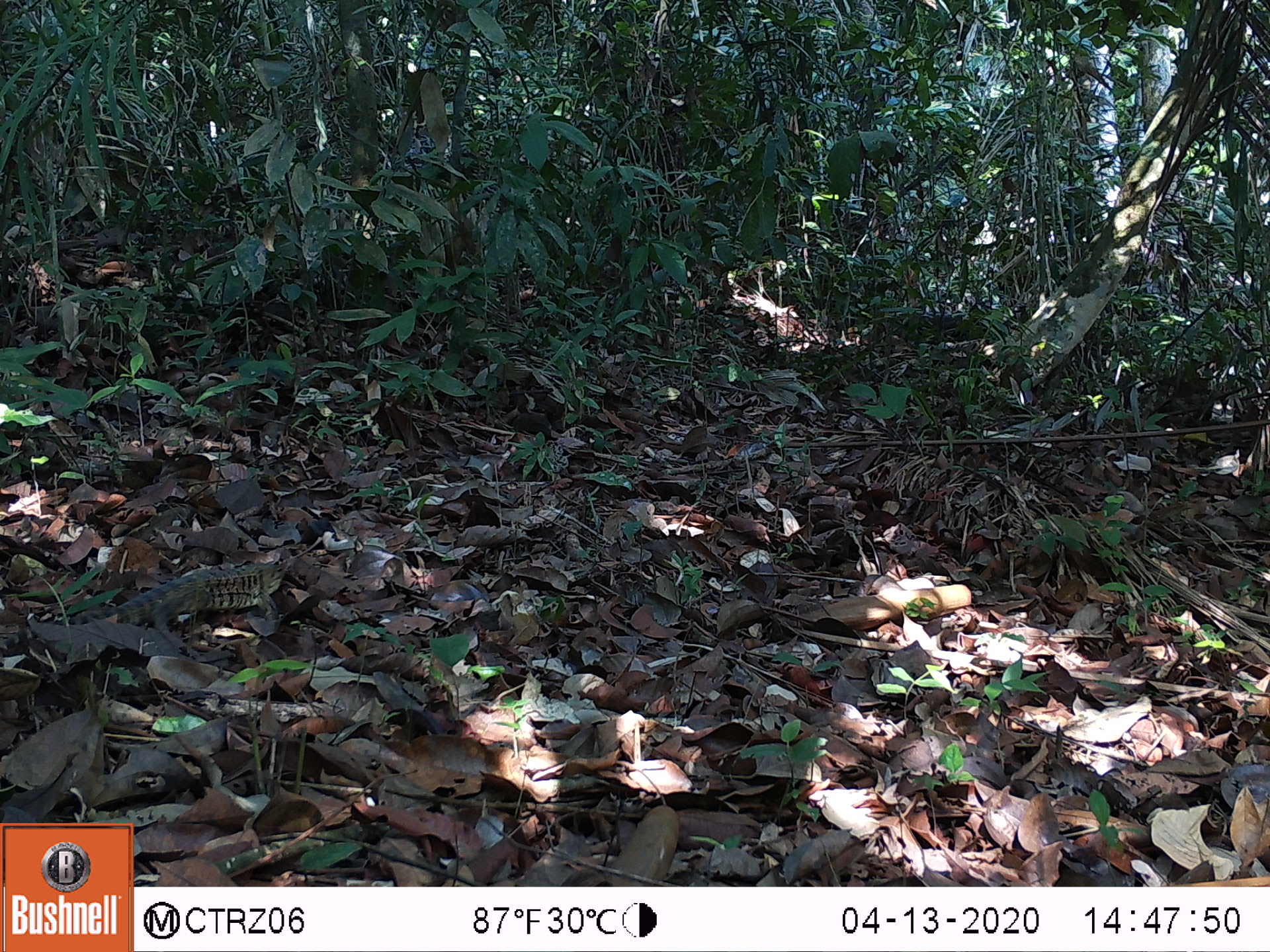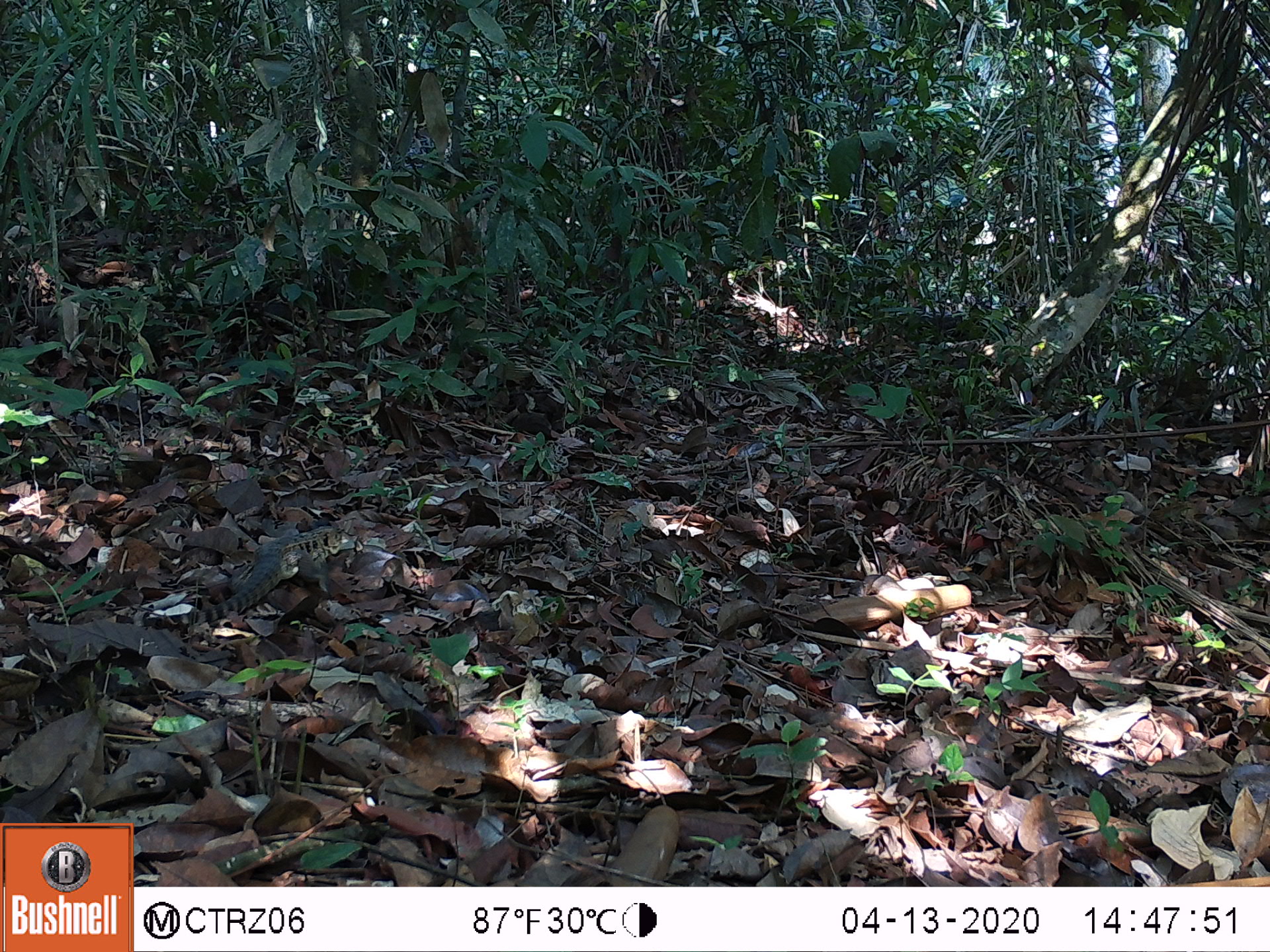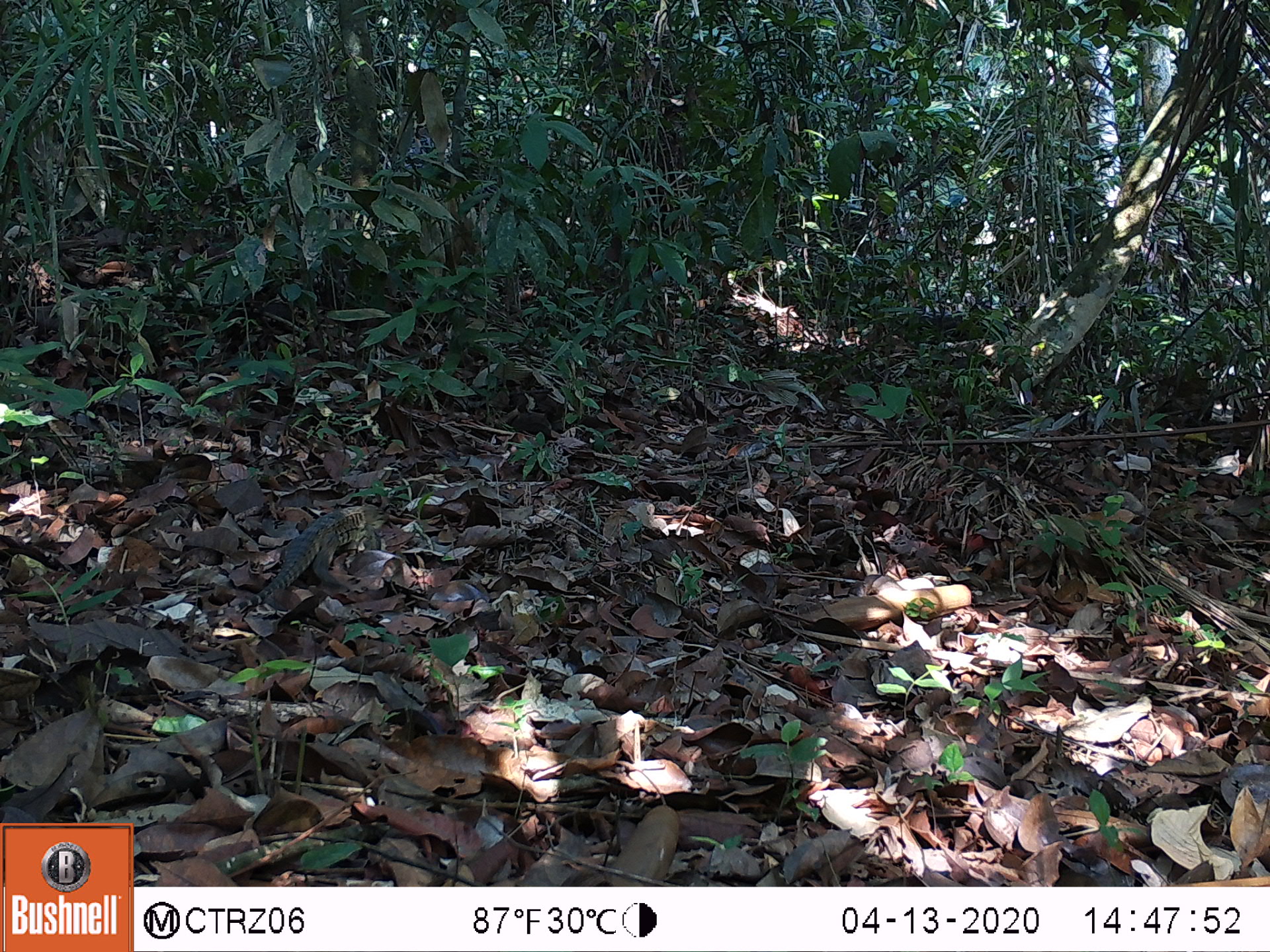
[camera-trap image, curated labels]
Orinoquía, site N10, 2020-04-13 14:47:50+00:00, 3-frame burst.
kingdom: Animalia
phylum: Chordata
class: Reptilia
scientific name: Reptilia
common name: reptile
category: unknown reptile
Unknown reptile (reptile) (Reptilia).